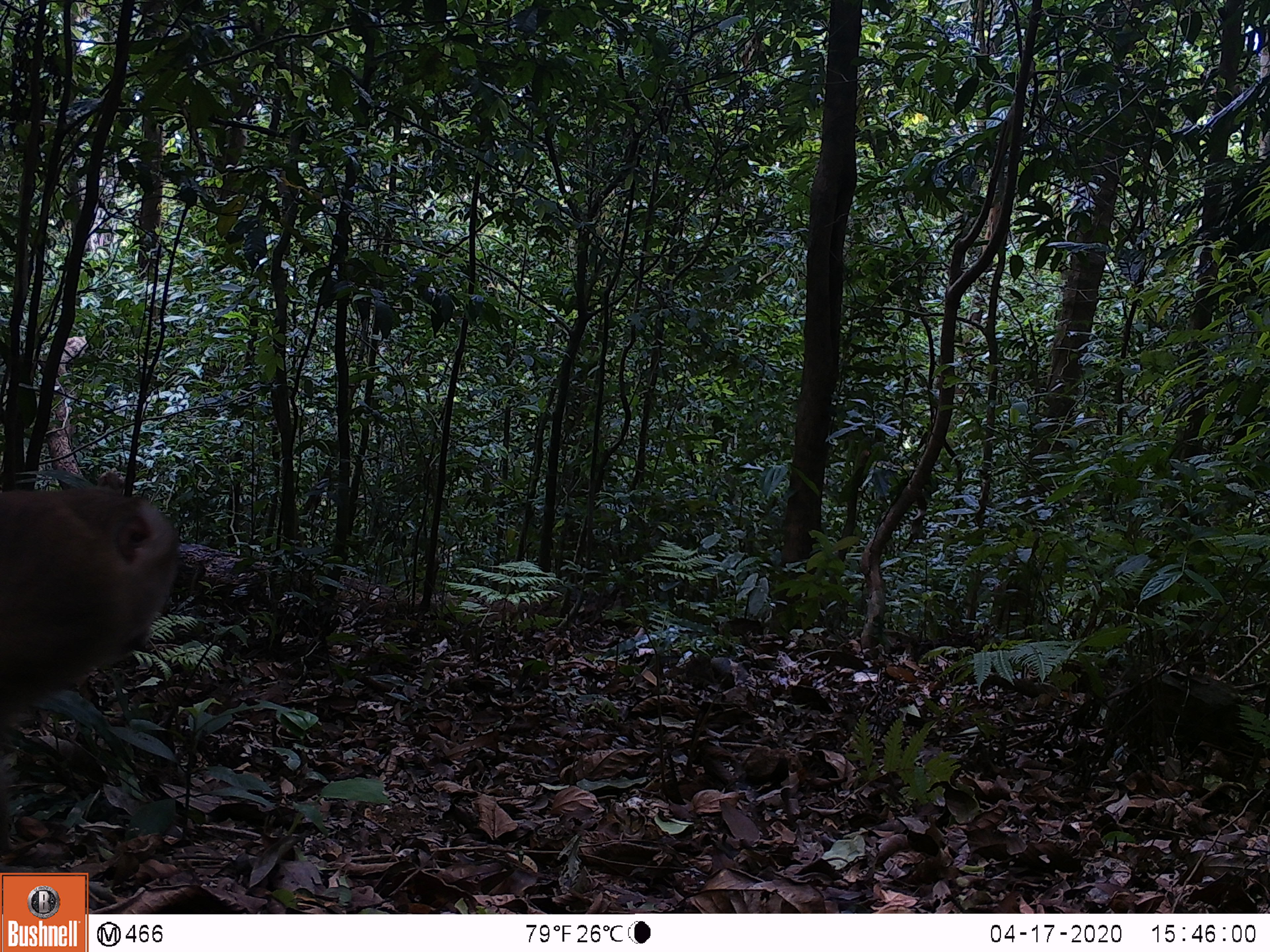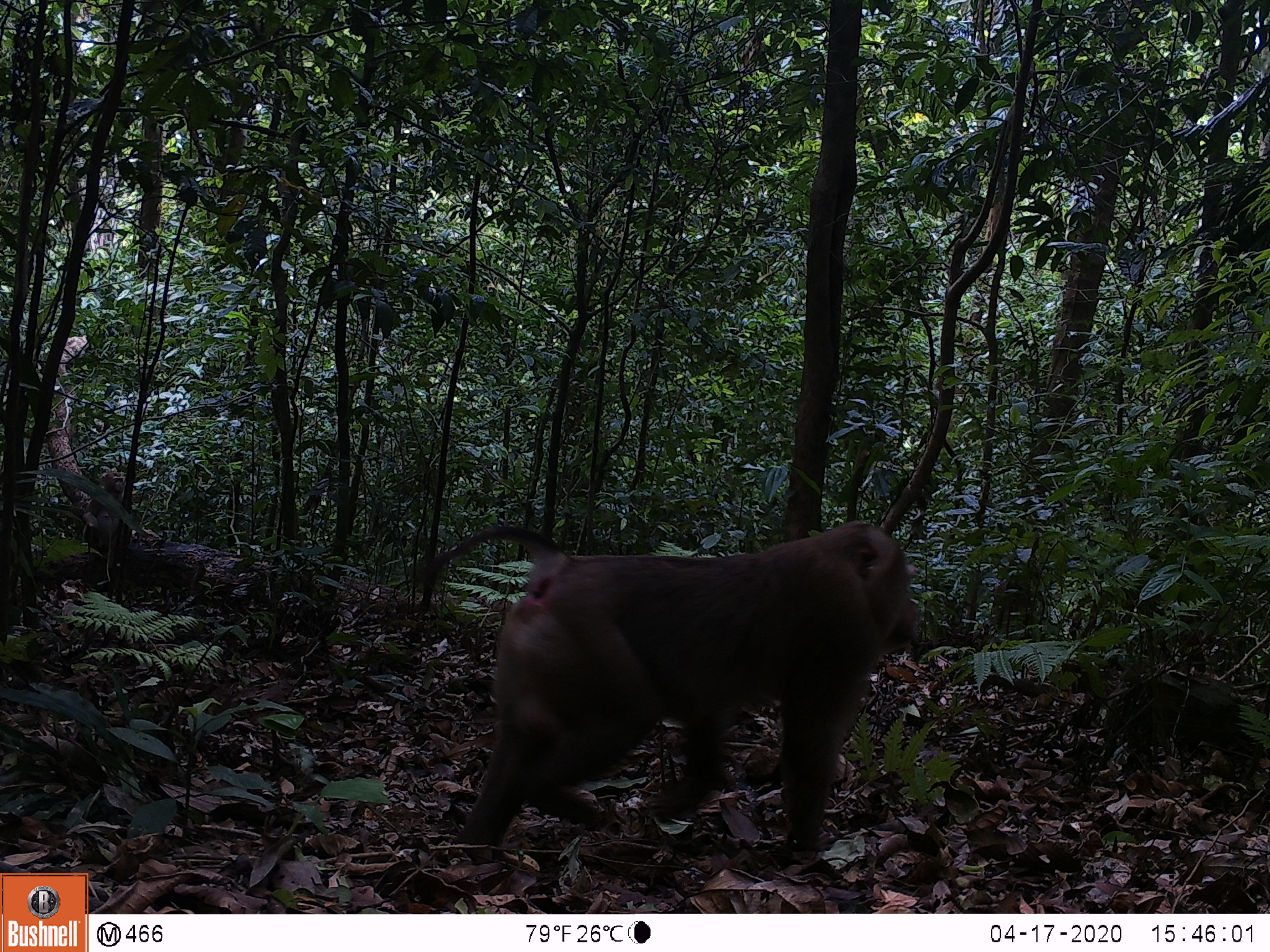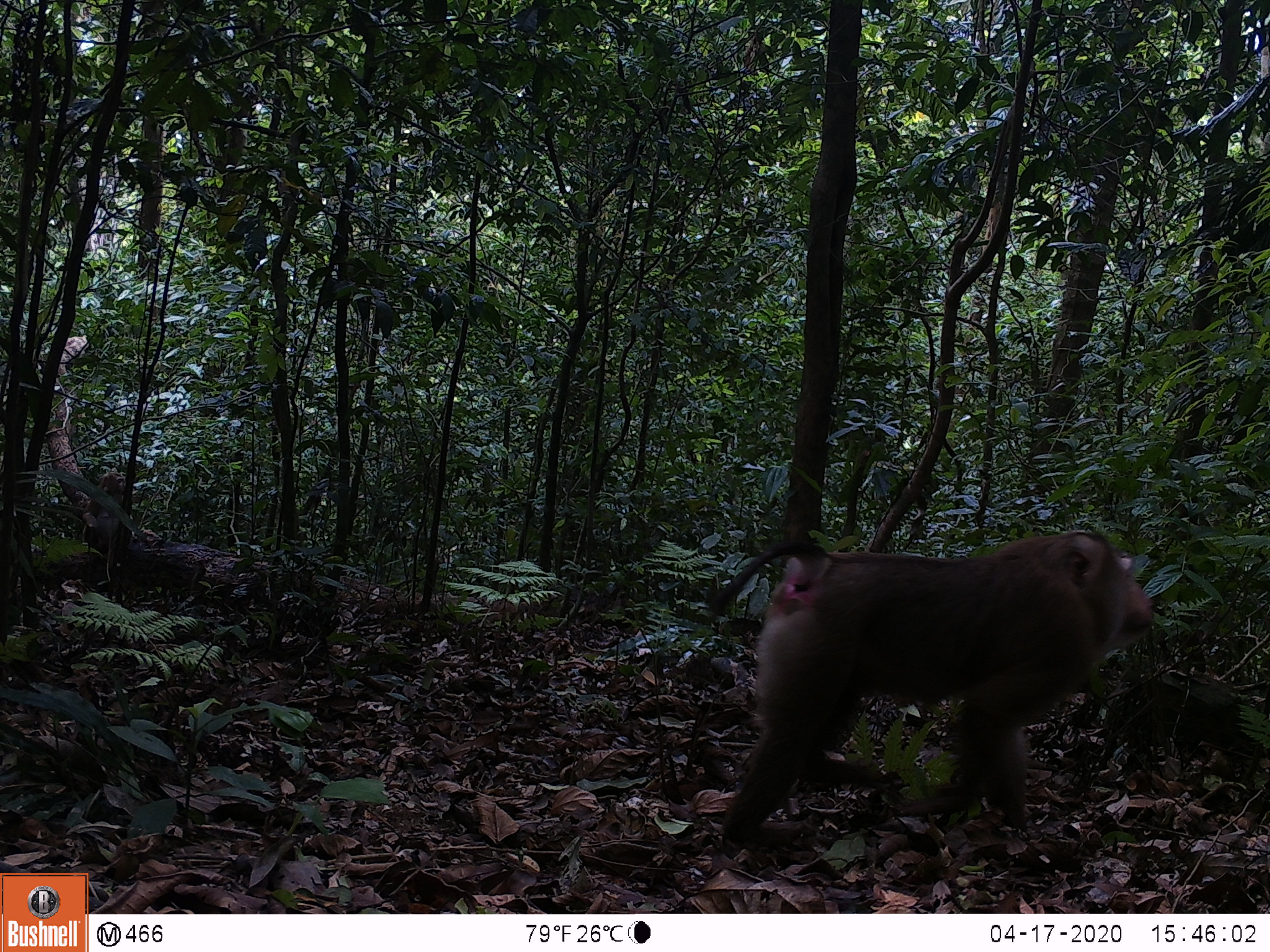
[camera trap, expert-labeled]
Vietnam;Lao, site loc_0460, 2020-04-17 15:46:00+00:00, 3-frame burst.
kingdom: Animalia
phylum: Chordata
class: Mammalia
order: Primates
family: Cercopithecidae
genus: Macaca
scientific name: Macaca nemestrina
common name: pig-tailed macaque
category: pig tailed macaque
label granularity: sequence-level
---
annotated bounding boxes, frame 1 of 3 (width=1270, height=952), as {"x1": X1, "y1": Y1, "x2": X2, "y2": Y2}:
pig tailed macaque: {"x1": 0, "y1": 489, "x2": 181, "y2": 723}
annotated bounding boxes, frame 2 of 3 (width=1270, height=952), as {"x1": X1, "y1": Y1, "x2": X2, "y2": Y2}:
pig tailed macaque: {"x1": 413, "y1": 521, "x2": 919, "y2": 853}; {"x1": 82, "y1": 471, "x2": 125, "y2": 553}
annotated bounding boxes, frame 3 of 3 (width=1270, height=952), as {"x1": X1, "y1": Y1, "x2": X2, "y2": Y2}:
pig tailed macaque: {"x1": 710, "y1": 529, "x2": 1153, "y2": 842}; {"x1": 82, "y1": 471, "x2": 125, "y2": 568}